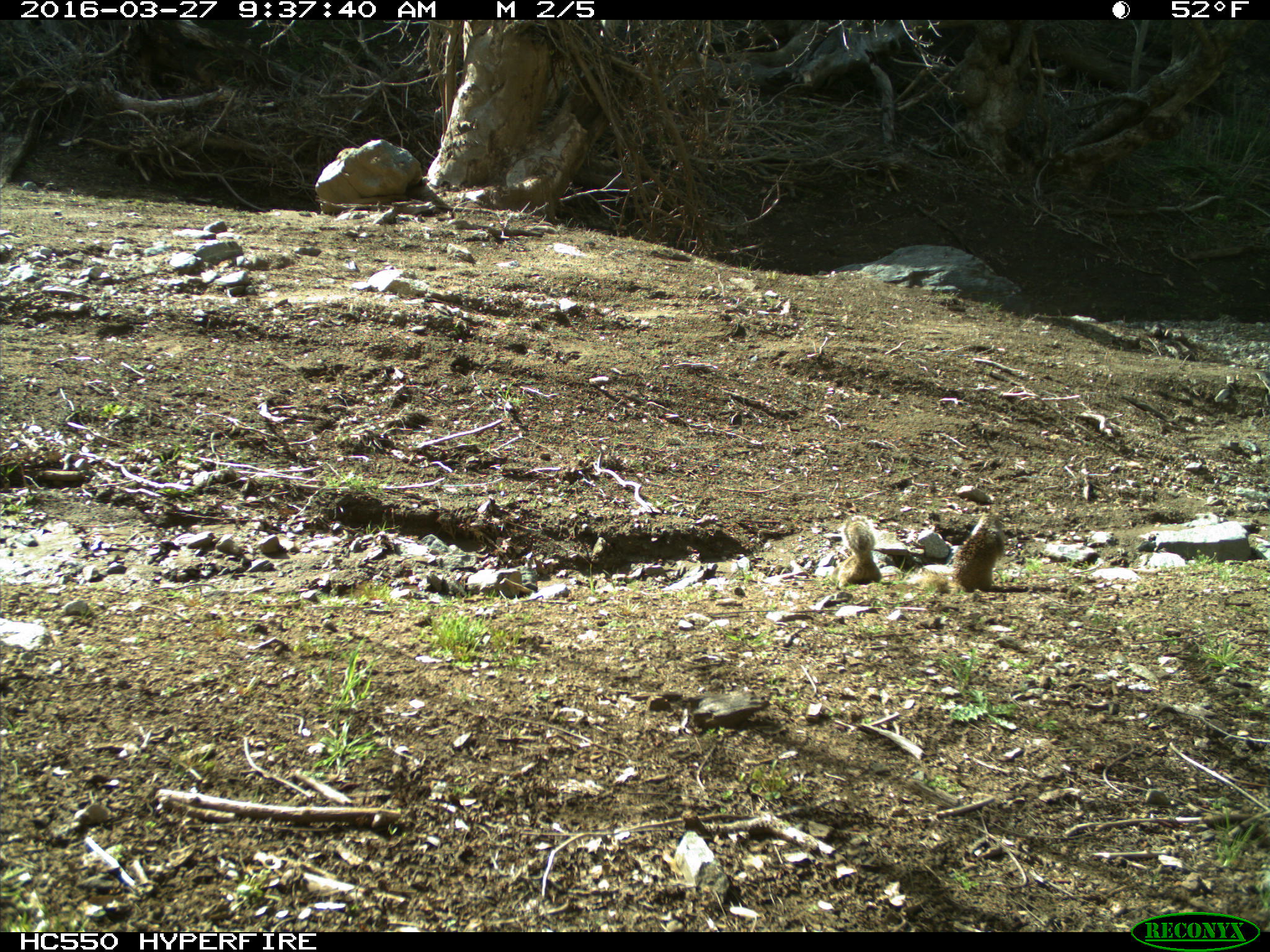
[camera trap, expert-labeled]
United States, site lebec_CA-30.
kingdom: Animalia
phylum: Chordata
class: Mammalia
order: Rodentia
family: Sciuridae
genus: Otospermophilus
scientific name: Otospermophilus beecheyi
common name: california ground squirrel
Otospermophilus beecheyi (california ground squirrel).